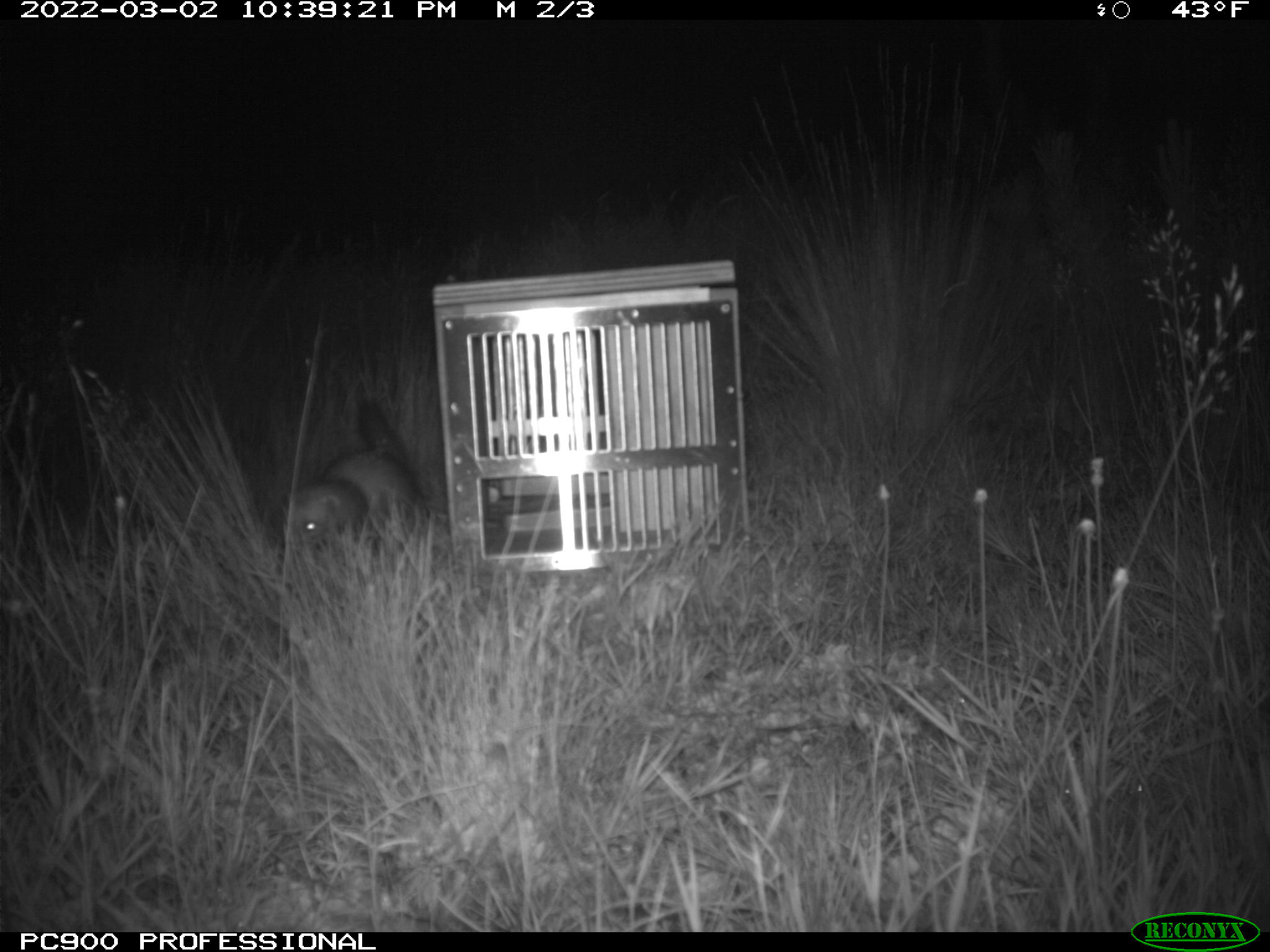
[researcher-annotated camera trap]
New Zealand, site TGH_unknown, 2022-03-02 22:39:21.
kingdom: Animalia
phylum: Chordata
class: Mammalia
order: Carnivora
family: Mustelidae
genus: Mustela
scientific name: Mustela furo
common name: ferret